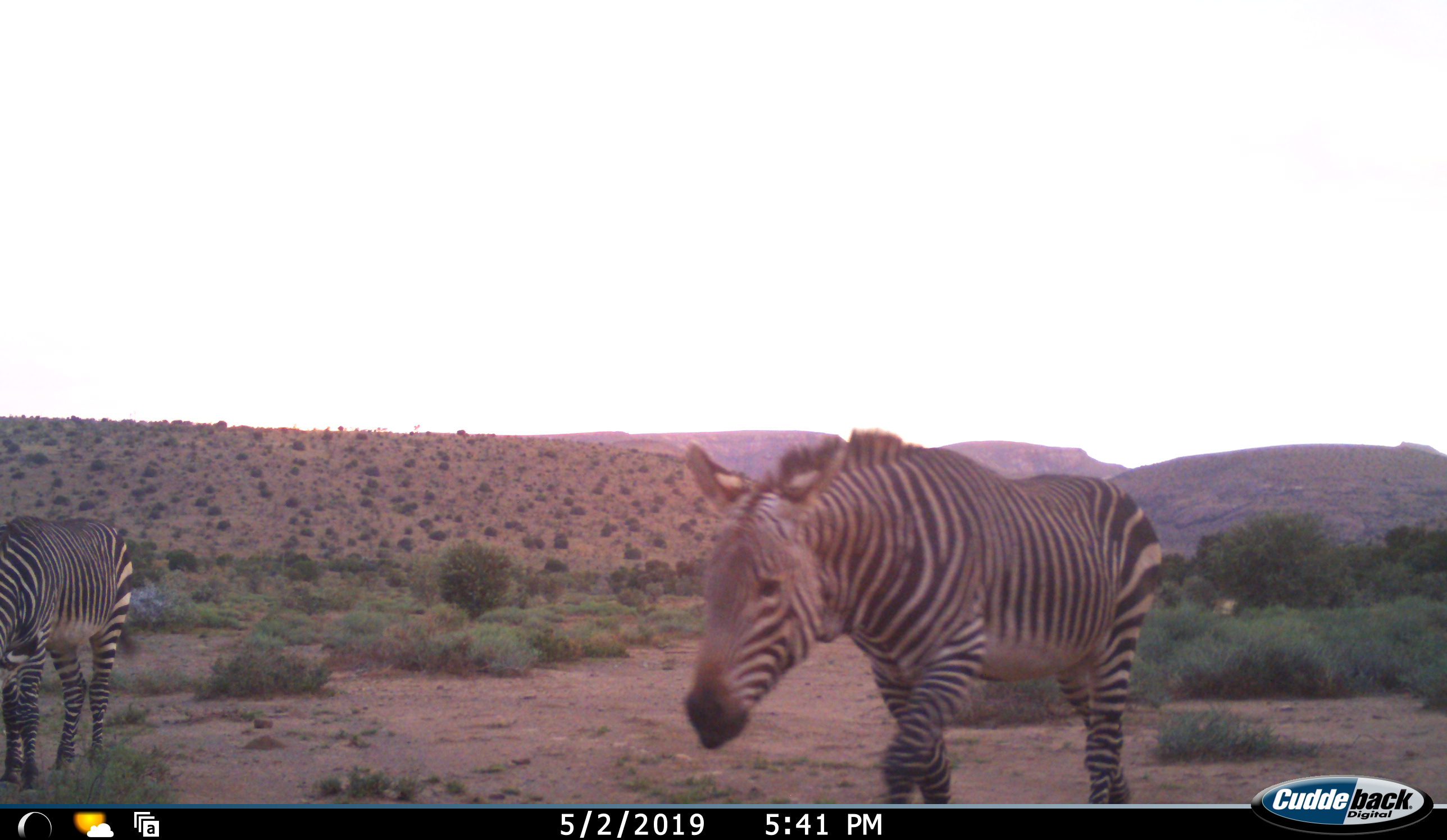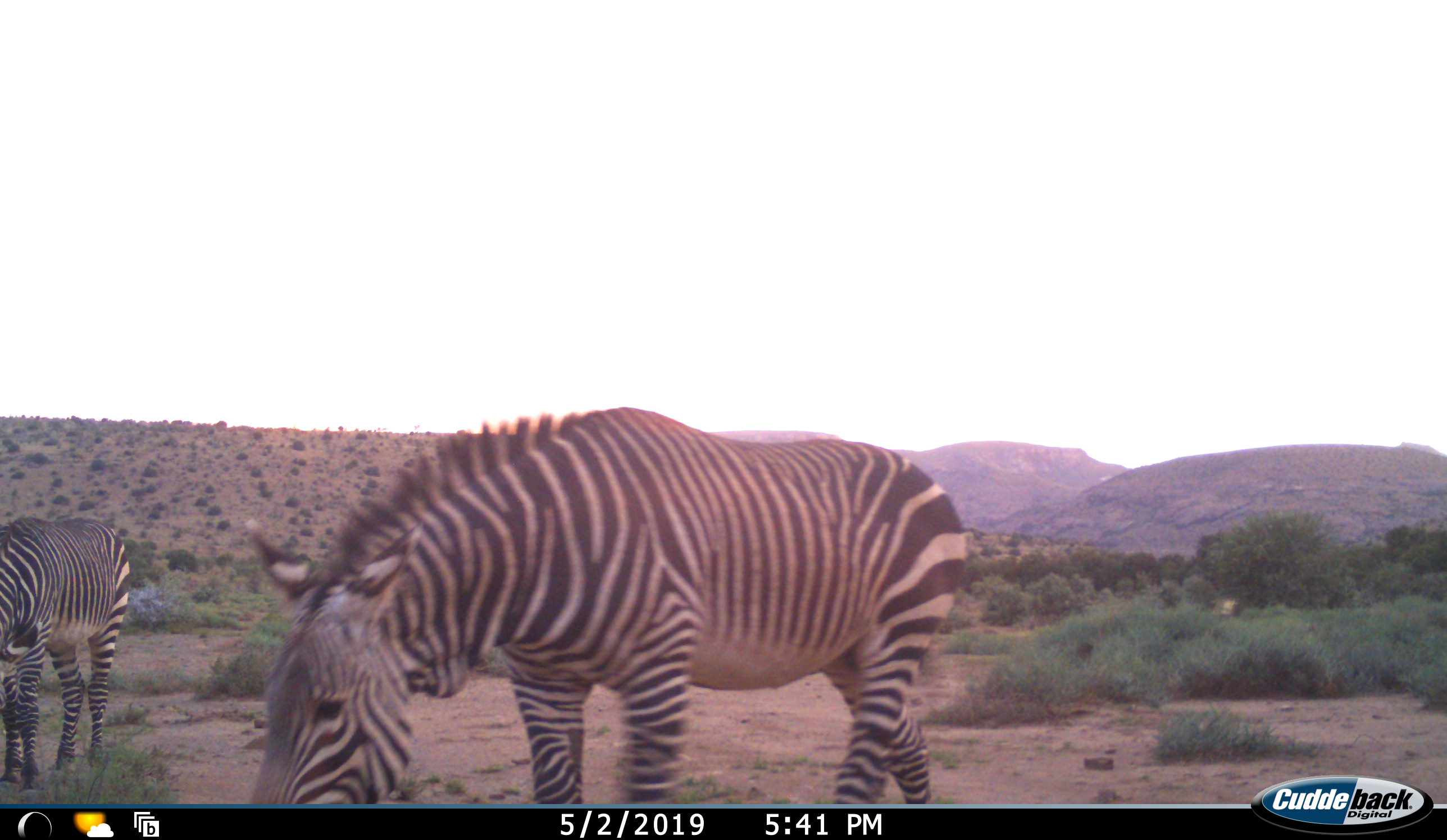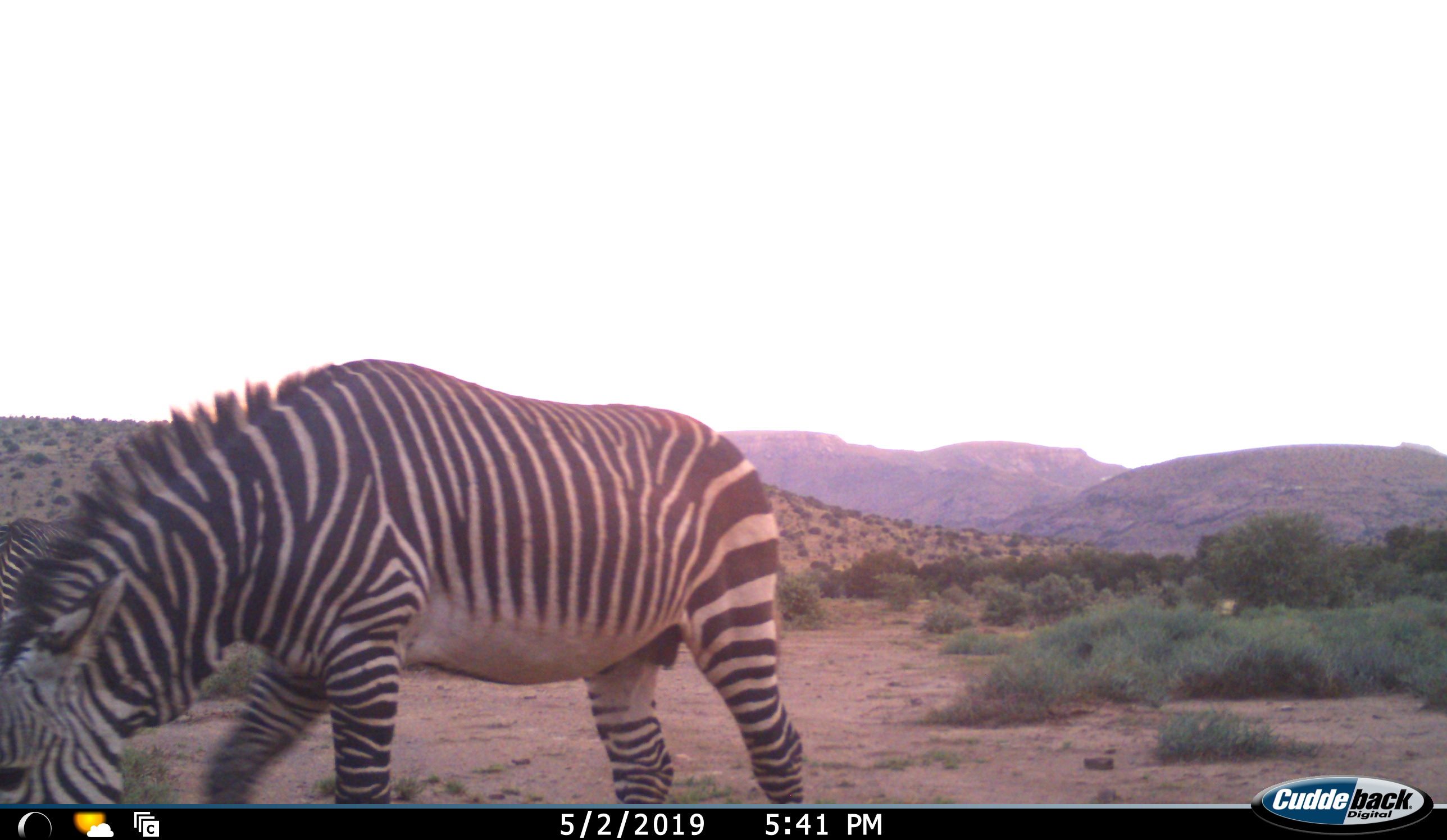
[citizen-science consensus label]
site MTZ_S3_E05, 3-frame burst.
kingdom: Animalia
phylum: Chordata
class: Mammalia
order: Perissodactyla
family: Equidae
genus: Equus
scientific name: Equus zebra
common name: mountain zebra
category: zebramountain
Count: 2.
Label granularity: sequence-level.